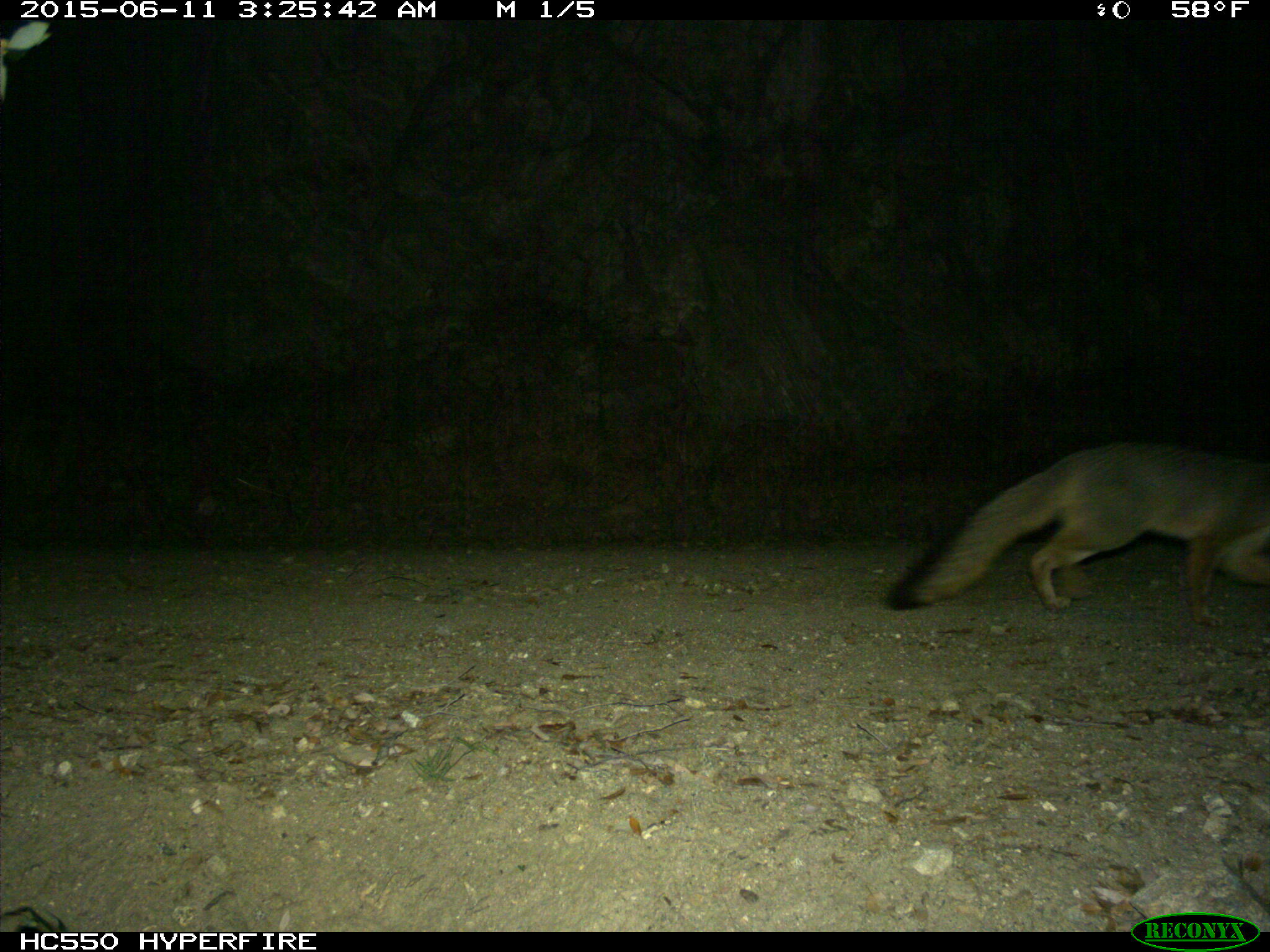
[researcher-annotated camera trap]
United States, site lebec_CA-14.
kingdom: Animalia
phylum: Chordata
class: Mammalia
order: Carnivora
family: Canidae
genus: Urocyon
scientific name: Urocyon cinereoargenteus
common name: gray fox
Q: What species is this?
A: Urocyon cinereoargenteus (gray fox).